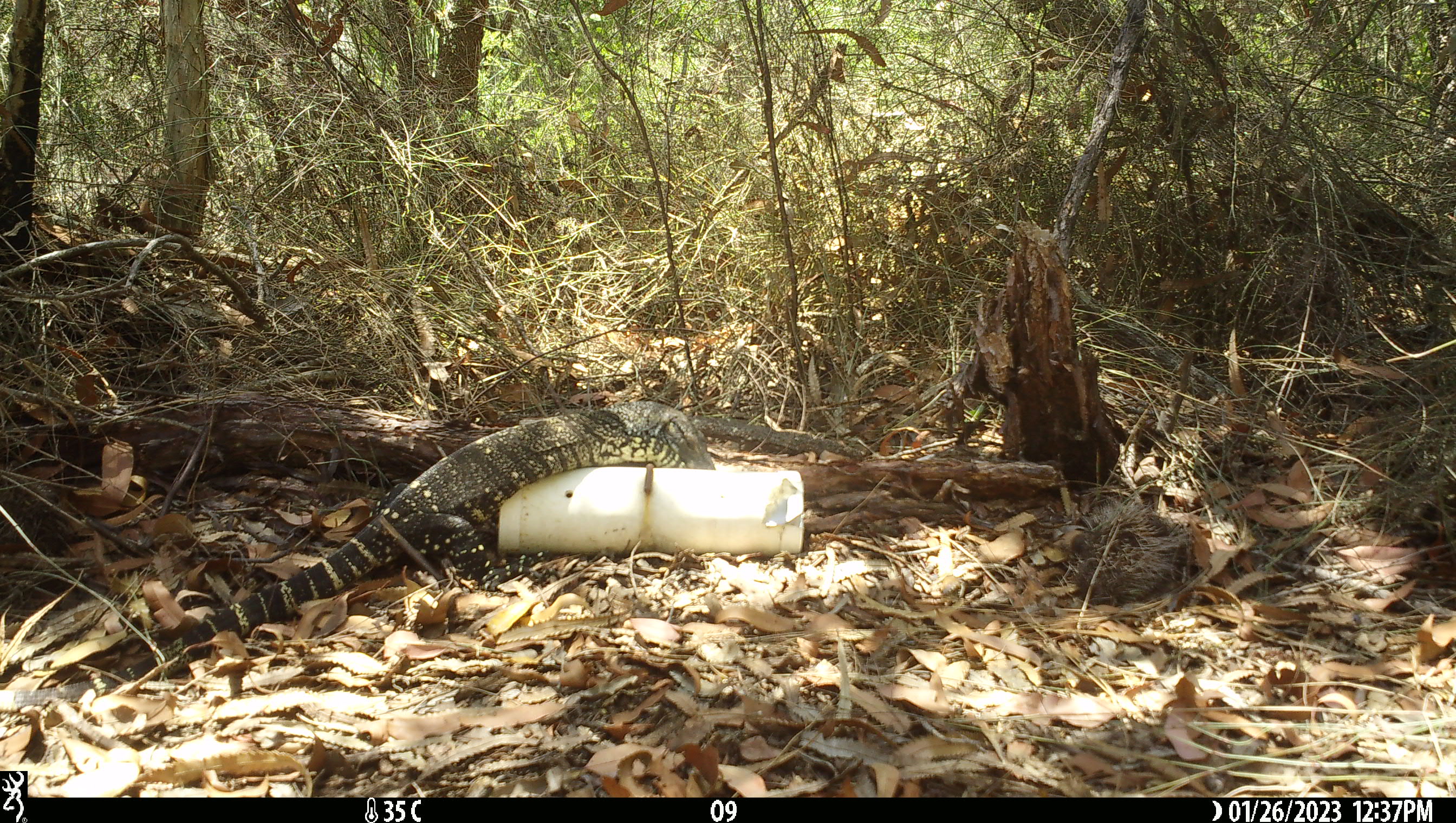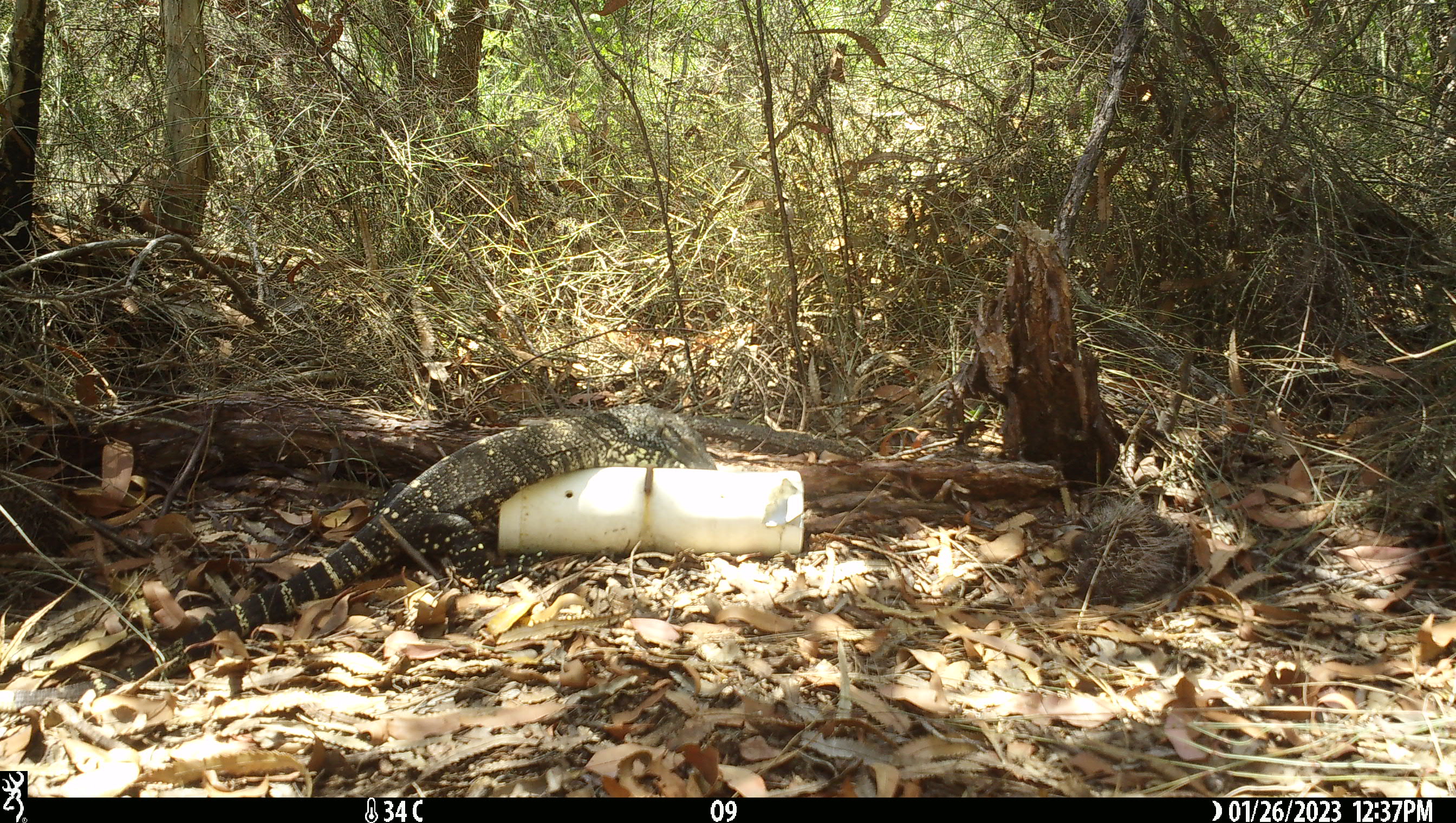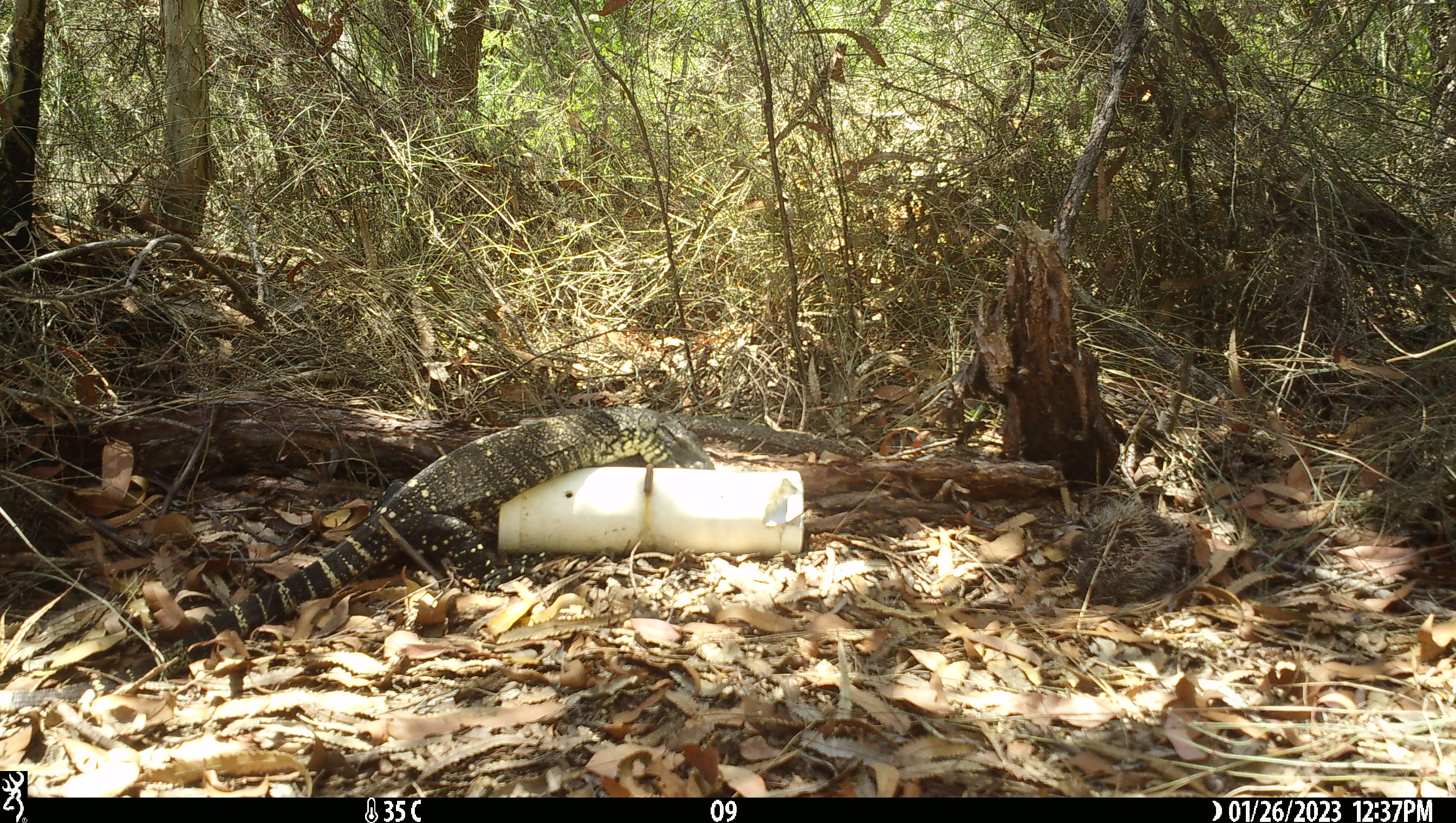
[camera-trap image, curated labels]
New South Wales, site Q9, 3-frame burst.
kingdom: Animalia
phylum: Chordata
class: Reptilia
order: Squamata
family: Varanidae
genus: Varanus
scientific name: Varanus varius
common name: lace monitor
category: goanna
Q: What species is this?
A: Goanna (lace monitor) (Varanus varius).